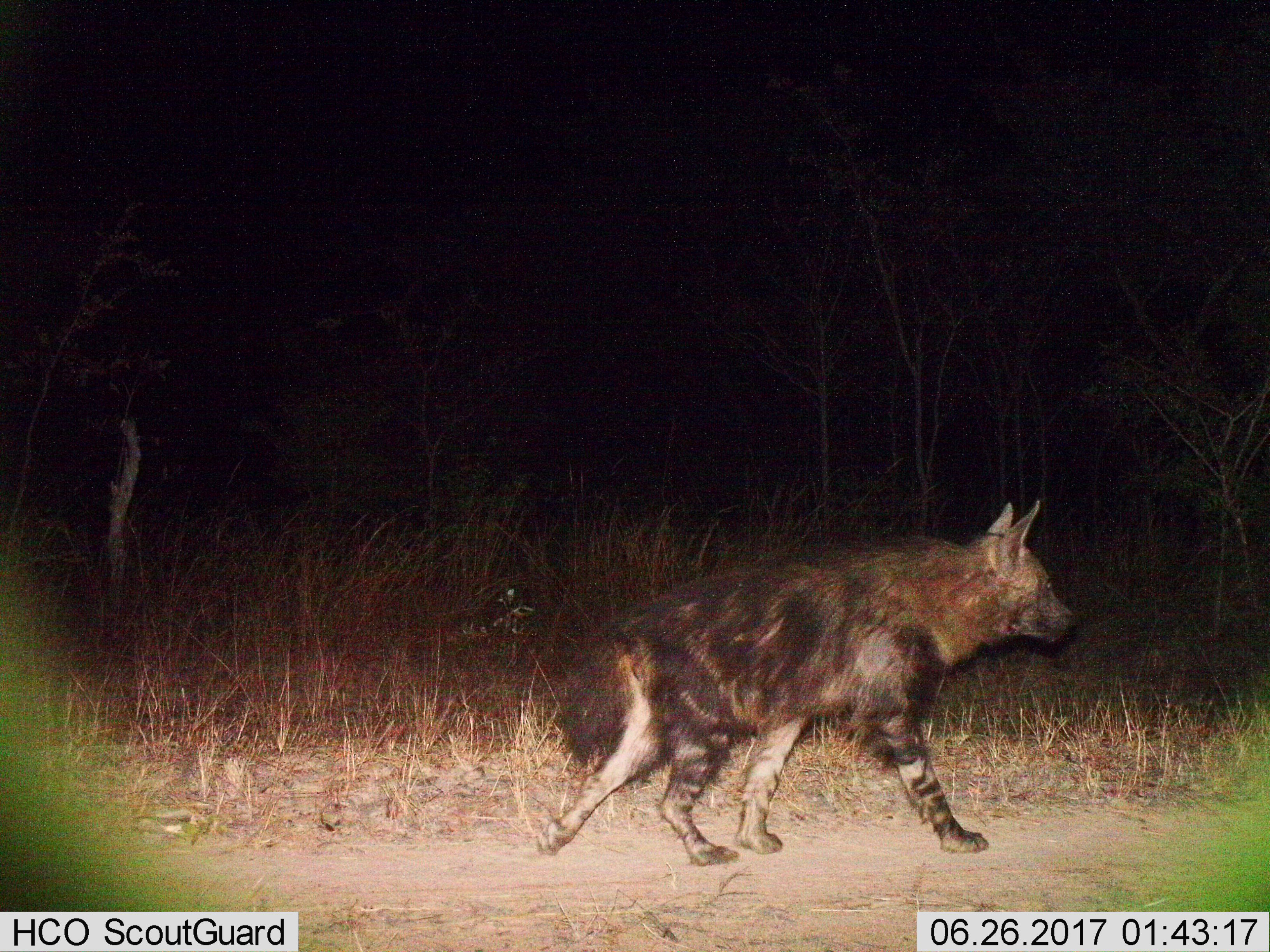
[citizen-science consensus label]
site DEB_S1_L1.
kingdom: Animalia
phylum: Chordata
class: Mammalia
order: Carnivora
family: Hyaenidae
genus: Parahyaena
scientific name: Parahyaena brunnea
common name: brown hyena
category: hyenabrown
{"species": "hyenabrown (brown hyena) (Parahyaena brunnea)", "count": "1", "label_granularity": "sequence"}